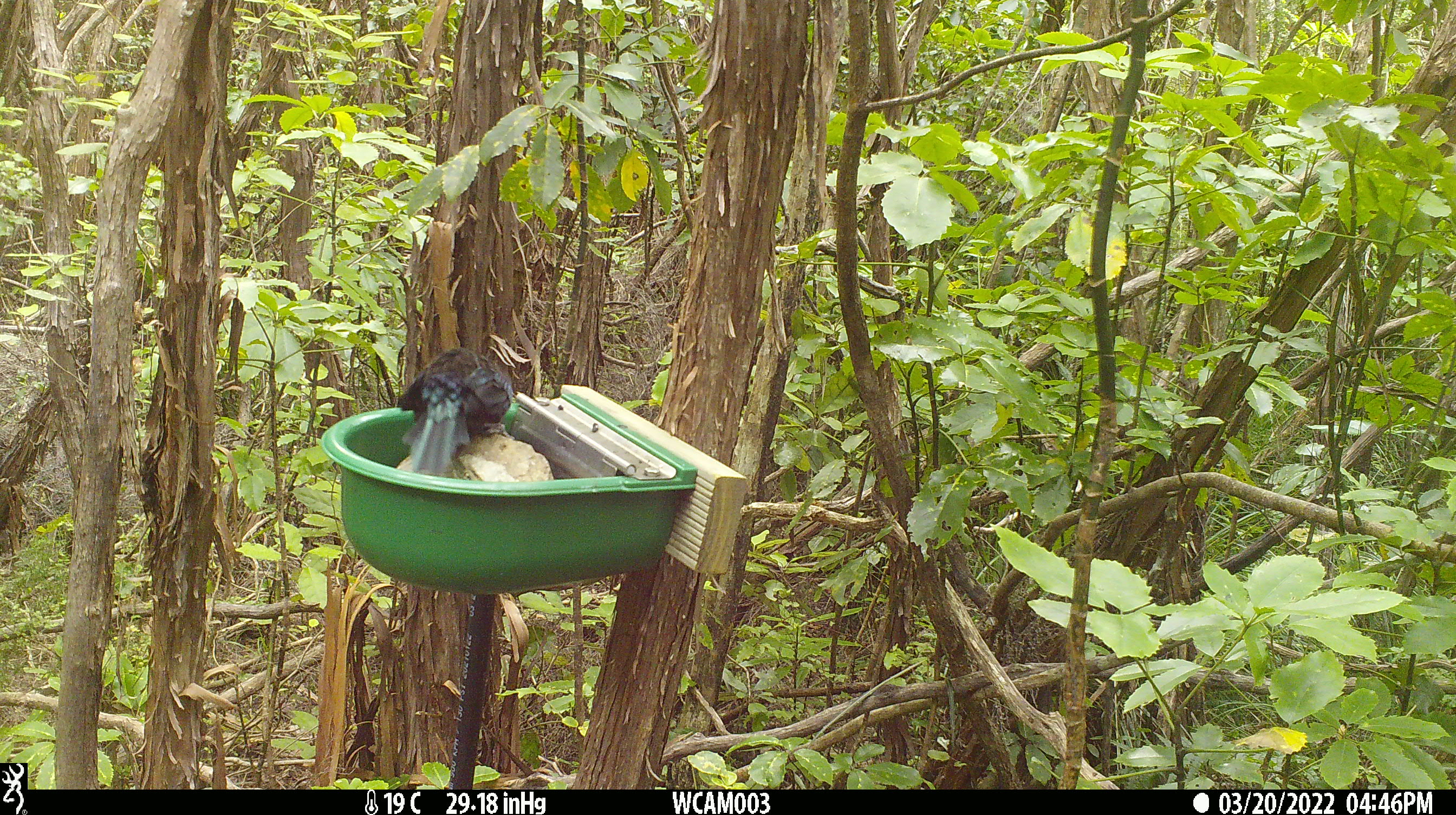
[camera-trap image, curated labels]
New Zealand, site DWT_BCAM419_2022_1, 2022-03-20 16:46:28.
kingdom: Animalia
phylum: Chordata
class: Aves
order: Passeriformes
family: Meliphagidae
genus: Prosthemadera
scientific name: Prosthemadera novaeseelandiae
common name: tui